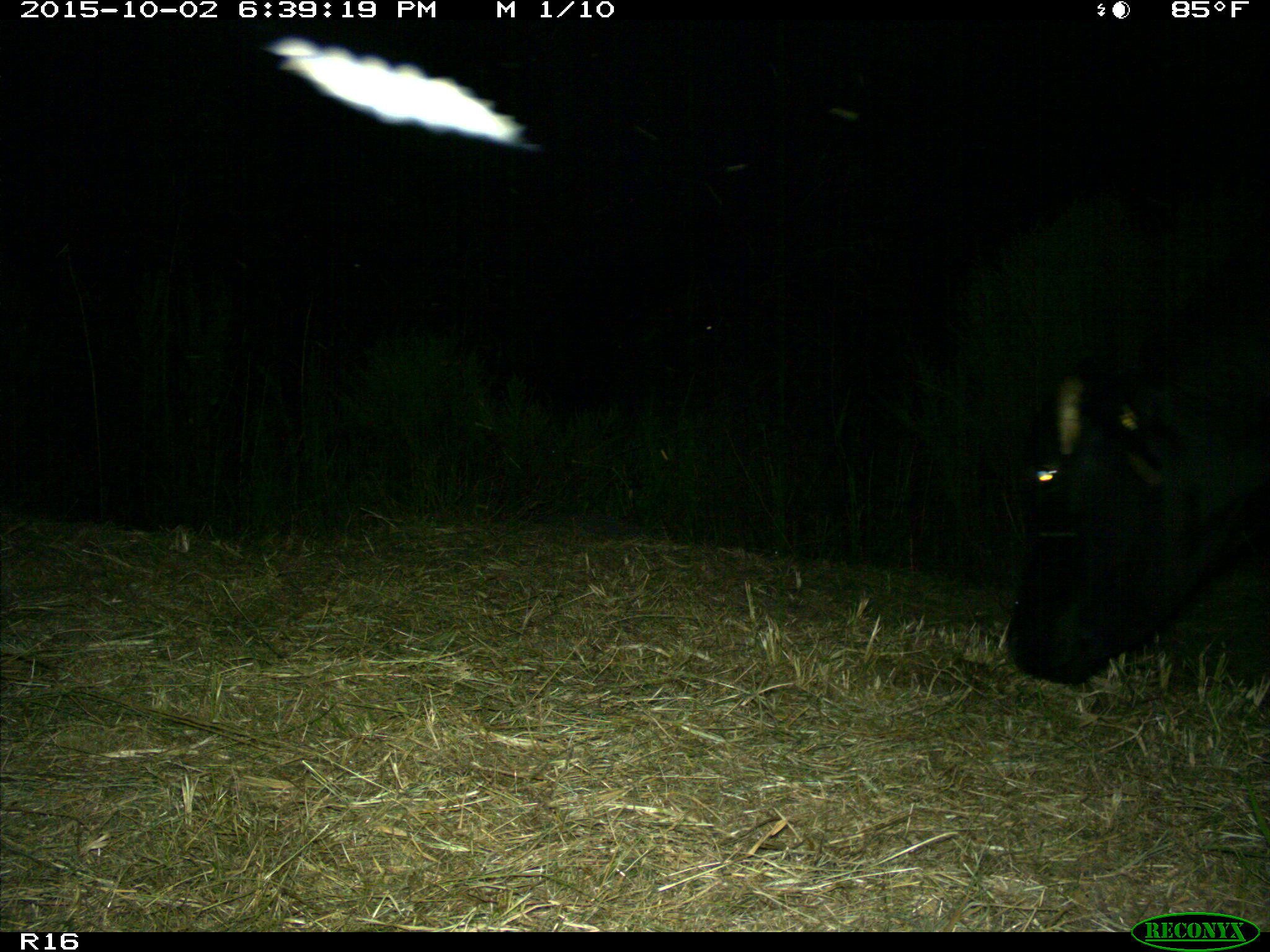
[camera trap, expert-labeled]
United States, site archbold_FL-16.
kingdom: Animalia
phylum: Chordata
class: Mammalia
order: Artiodactyla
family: Bovidae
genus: Bos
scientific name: Bos taurus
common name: domestic cow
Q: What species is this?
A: Bos taurus (domestic cow).